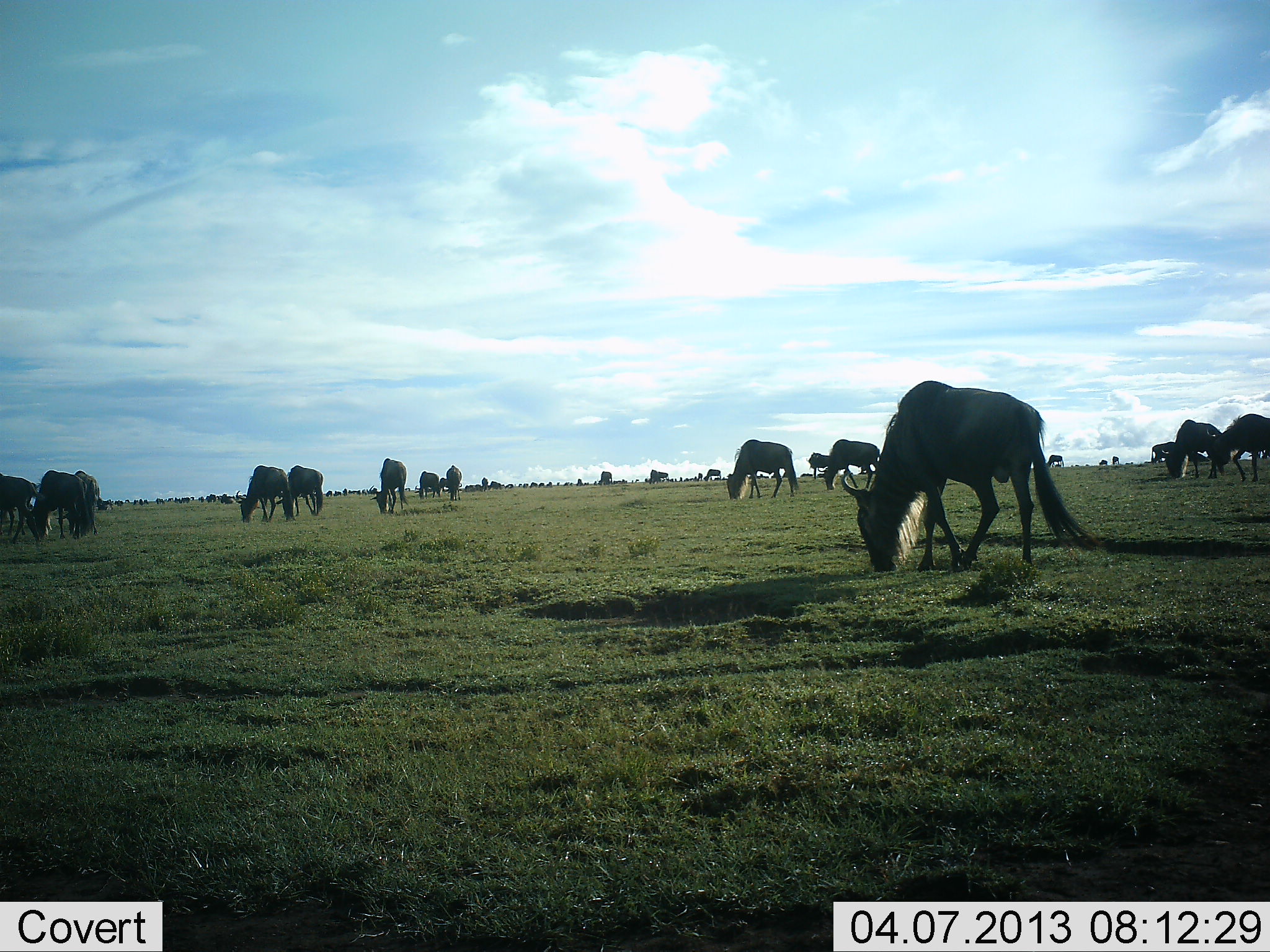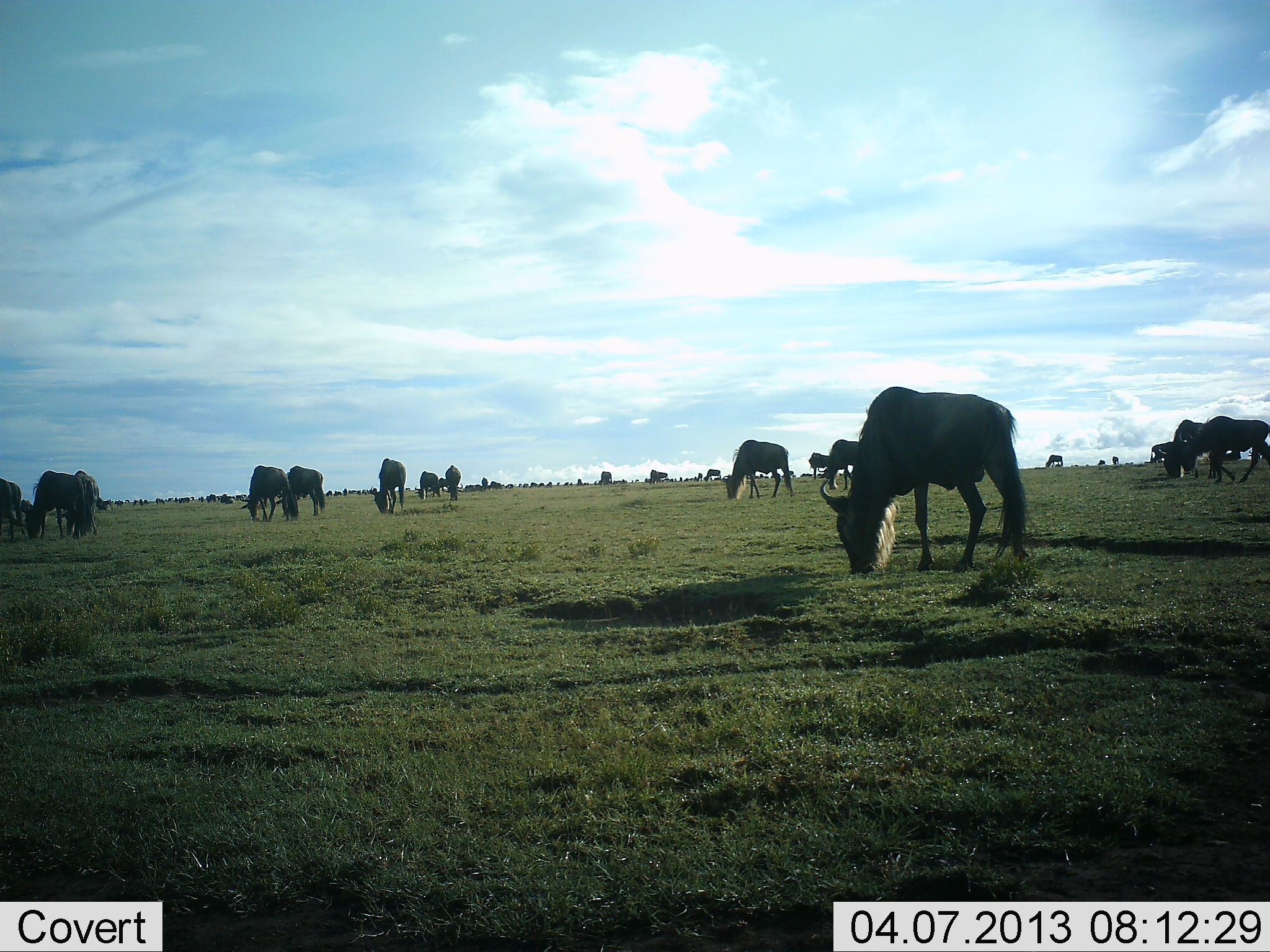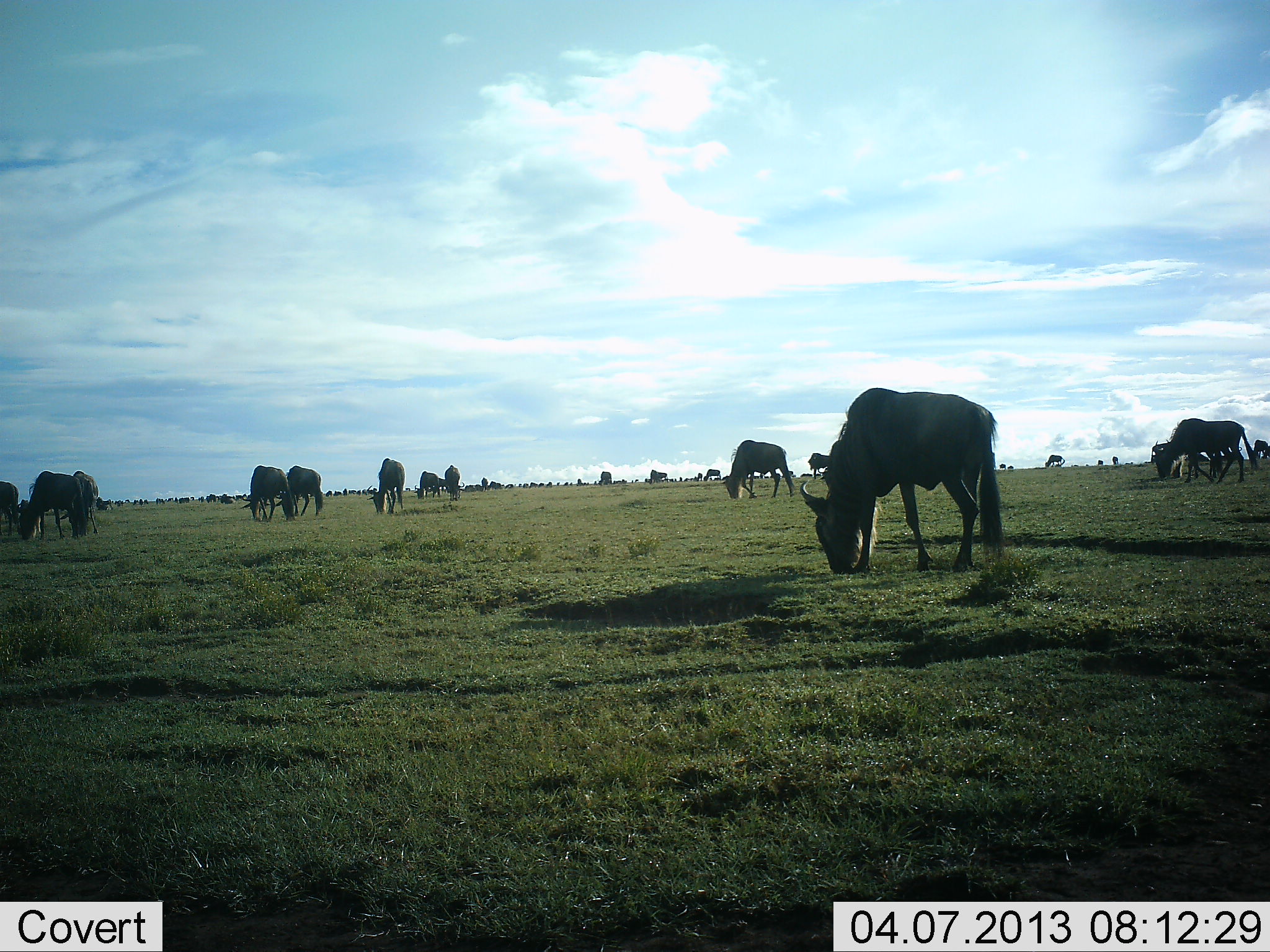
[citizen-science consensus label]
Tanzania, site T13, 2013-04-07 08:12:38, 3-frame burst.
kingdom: Animalia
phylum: Chordata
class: Mammalia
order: Artiodactyla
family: Bovidae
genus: Connochaetes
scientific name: Connochaetes taurinus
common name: blue wildebeest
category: wildebeest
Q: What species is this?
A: Wildebeest (blue wildebeest) (Connochaetes taurinus).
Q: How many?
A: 11-50.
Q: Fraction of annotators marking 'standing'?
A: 23%.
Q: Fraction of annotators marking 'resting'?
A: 5%.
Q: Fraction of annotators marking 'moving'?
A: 36%.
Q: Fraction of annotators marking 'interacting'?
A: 0%.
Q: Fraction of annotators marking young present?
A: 0%.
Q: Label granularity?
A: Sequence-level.